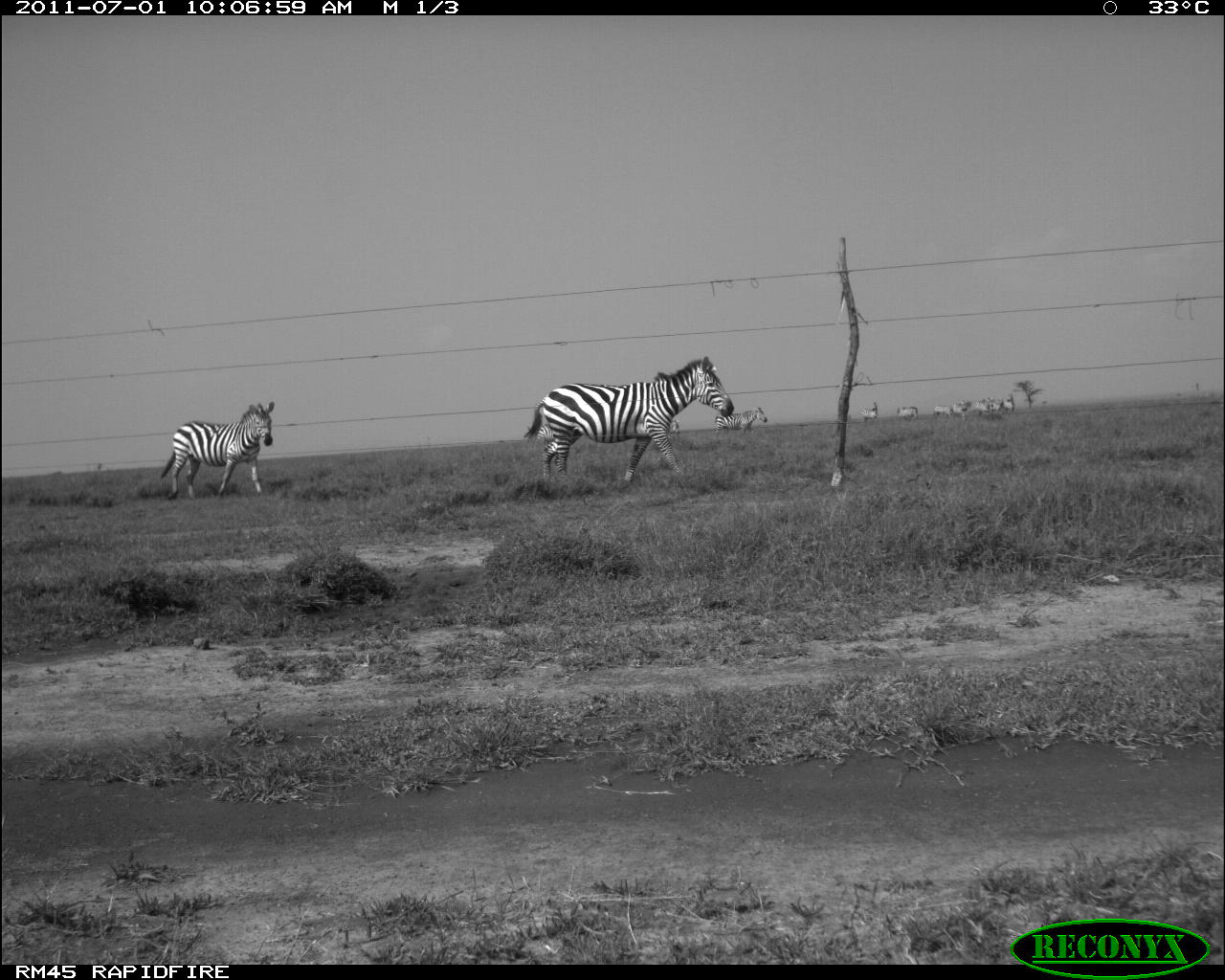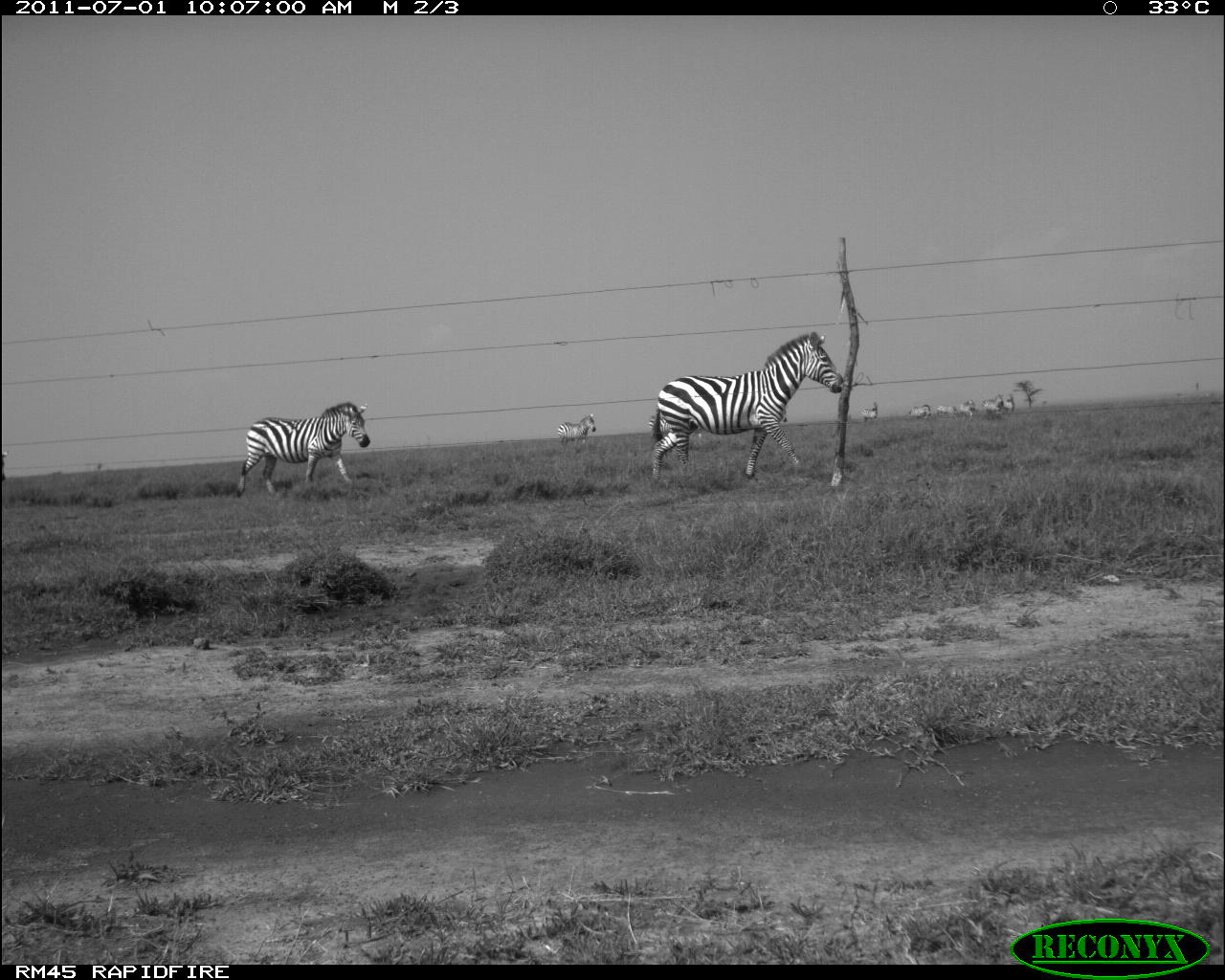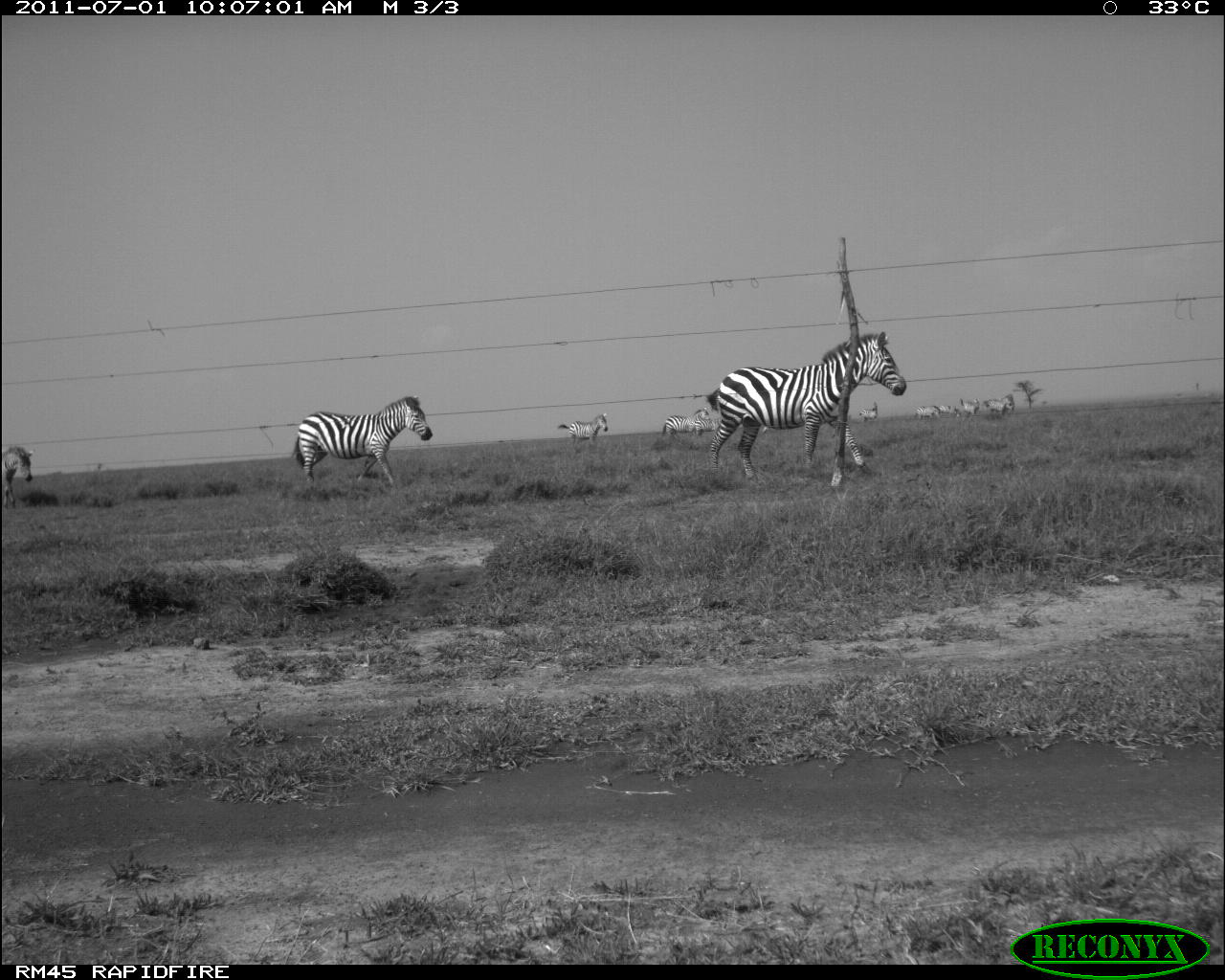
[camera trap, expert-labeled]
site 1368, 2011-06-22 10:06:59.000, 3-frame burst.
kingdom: Animalia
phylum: Chordata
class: Mammalia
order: Perissodactyla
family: Equidae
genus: Equus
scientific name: Equus quagga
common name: plains zebra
Equus quagga (plains zebra), count 11.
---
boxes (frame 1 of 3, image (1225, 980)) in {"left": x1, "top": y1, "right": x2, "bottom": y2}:
equus quagga: {"left": 524, "top": 357, "right": 733, "bottom": 484}; {"left": 161, "top": 401, "right": 275, "bottom": 499}; {"left": 714, "top": 406, "right": 767, "bottom": 440}; {"left": 534, "top": 422, "right": 554, "bottom": 442}; {"left": 954, "top": 399, "right": 975, "bottom": 418}; {"left": 988, "top": 395, "right": 1006, "bottom": 417}; {"left": 896, "top": 405, "right": 919, "bottom": 421}; {"left": 931, "top": 405, "right": 955, "bottom": 420}; {"left": 861, "top": 402, "right": 878, "bottom": 423}; {"left": 975, "top": 399, "right": 992, "bottom": 416}; {"left": 1004, "top": 395, "right": 1016, "bottom": 413}; {"left": 669, "top": 418, "right": 681, "bottom": 434}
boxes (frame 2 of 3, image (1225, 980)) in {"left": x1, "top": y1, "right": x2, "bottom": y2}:
equus quagga: {"left": 650, "top": 332, "right": 845, "bottom": 487}; {"left": 235, "top": 401, "right": 371, "bottom": 499}; {"left": 557, "top": 415, "right": 596, "bottom": 452}; {"left": 648, "top": 415, "right": 702, "bottom": 441}; {"left": 981, "top": 393, "right": 1005, "bottom": 420}; {"left": 992, "top": 395, "right": 1015, "bottom": 414}; {"left": 861, "top": 402, "right": 878, "bottom": 425}; {"left": 909, "top": 404, "right": 931, "bottom": 421}; {"left": 959, "top": 398, "right": 976, "bottom": 419}; {"left": 937, "top": 405, "right": 960, "bottom": 417}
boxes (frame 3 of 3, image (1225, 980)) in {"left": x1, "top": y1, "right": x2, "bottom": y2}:
equus quagga: {"left": 704, "top": 329, "right": 908, "bottom": 483}; {"left": 291, "top": 393, "right": 434, "bottom": 485}; {"left": 557, "top": 412, "right": 609, "bottom": 443}; {"left": 661, "top": 407, "right": 710, "bottom": 437}; {"left": 694, "top": 416, "right": 722, "bottom": 438}; {"left": 858, "top": 401, "right": 879, "bottom": 422}; {"left": 913, "top": 405, "right": 941, "bottom": 420}; {"left": 959, "top": 398, "right": 980, "bottom": 415}; {"left": 983, "top": 398, "right": 1005, "bottom": 411}; {"left": 938, "top": 404, "right": 952, "bottom": 412}